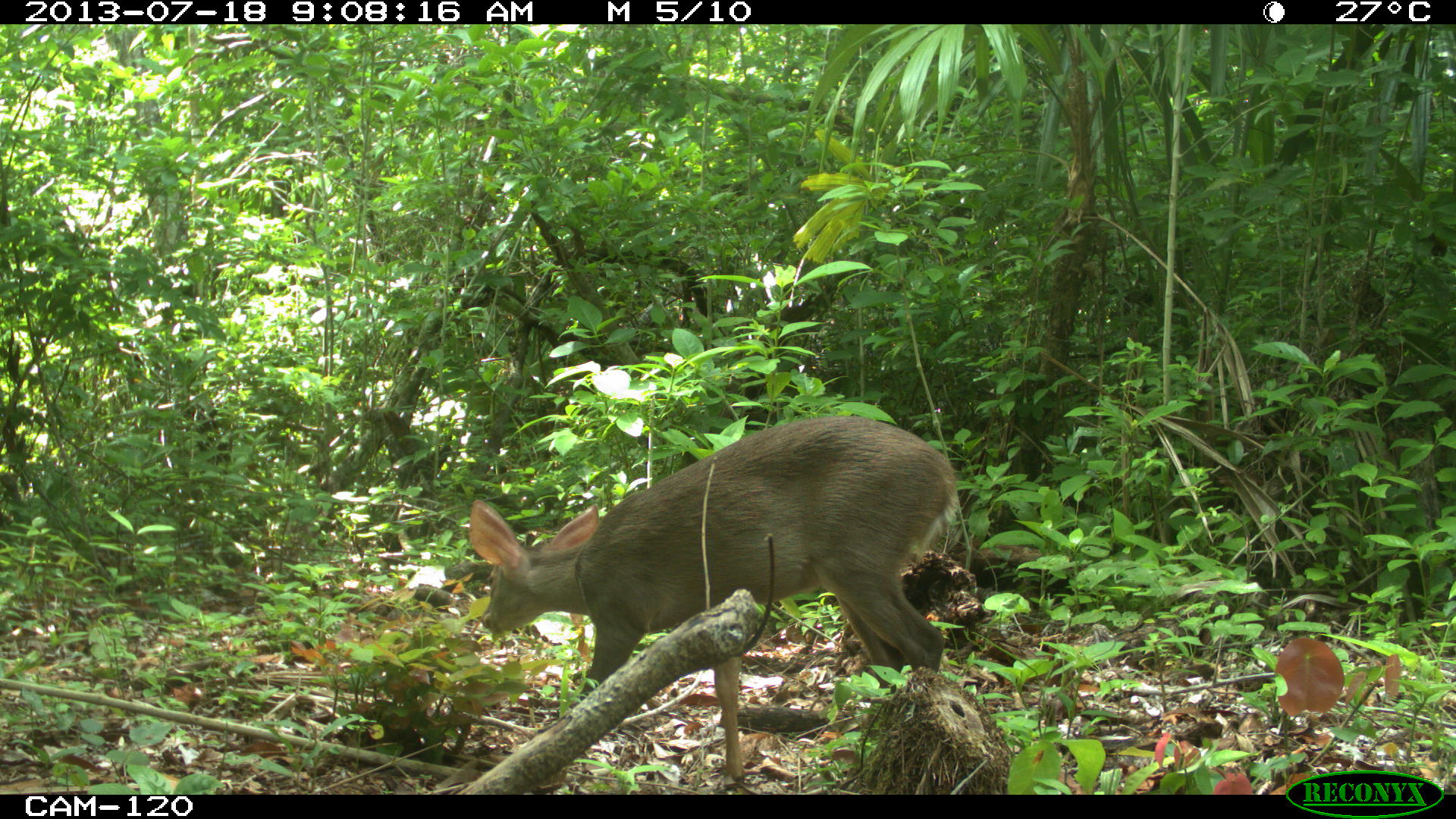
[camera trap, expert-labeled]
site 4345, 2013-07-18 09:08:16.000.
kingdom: Animalia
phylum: Chordata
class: Mammalia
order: Artiodactyla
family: Cervidae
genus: Odocoileus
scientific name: Odocoileus virginianus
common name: white-tailed deer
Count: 1.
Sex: female.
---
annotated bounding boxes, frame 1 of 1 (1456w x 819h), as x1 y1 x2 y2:
odocoileus virginianus: 468 415 960 782